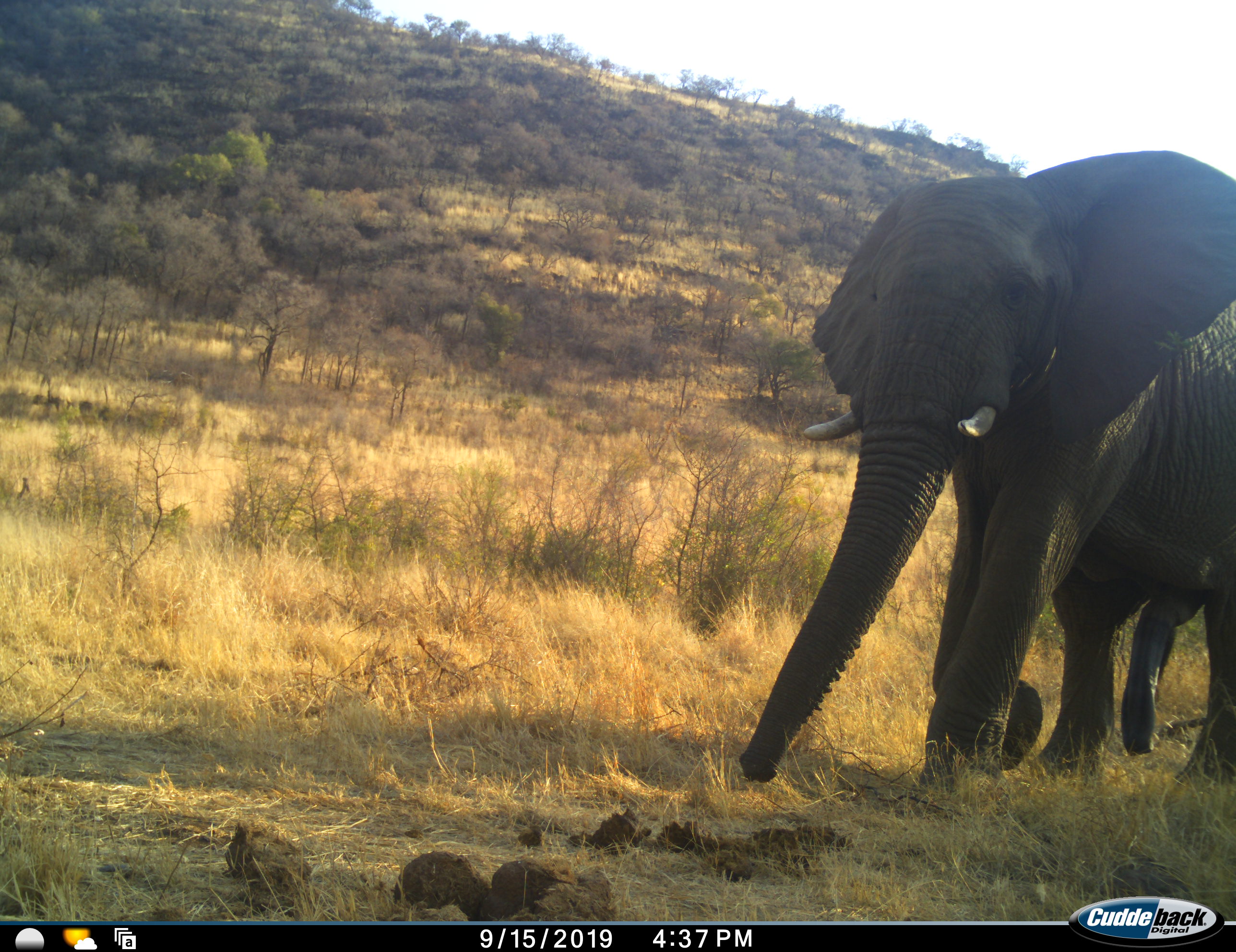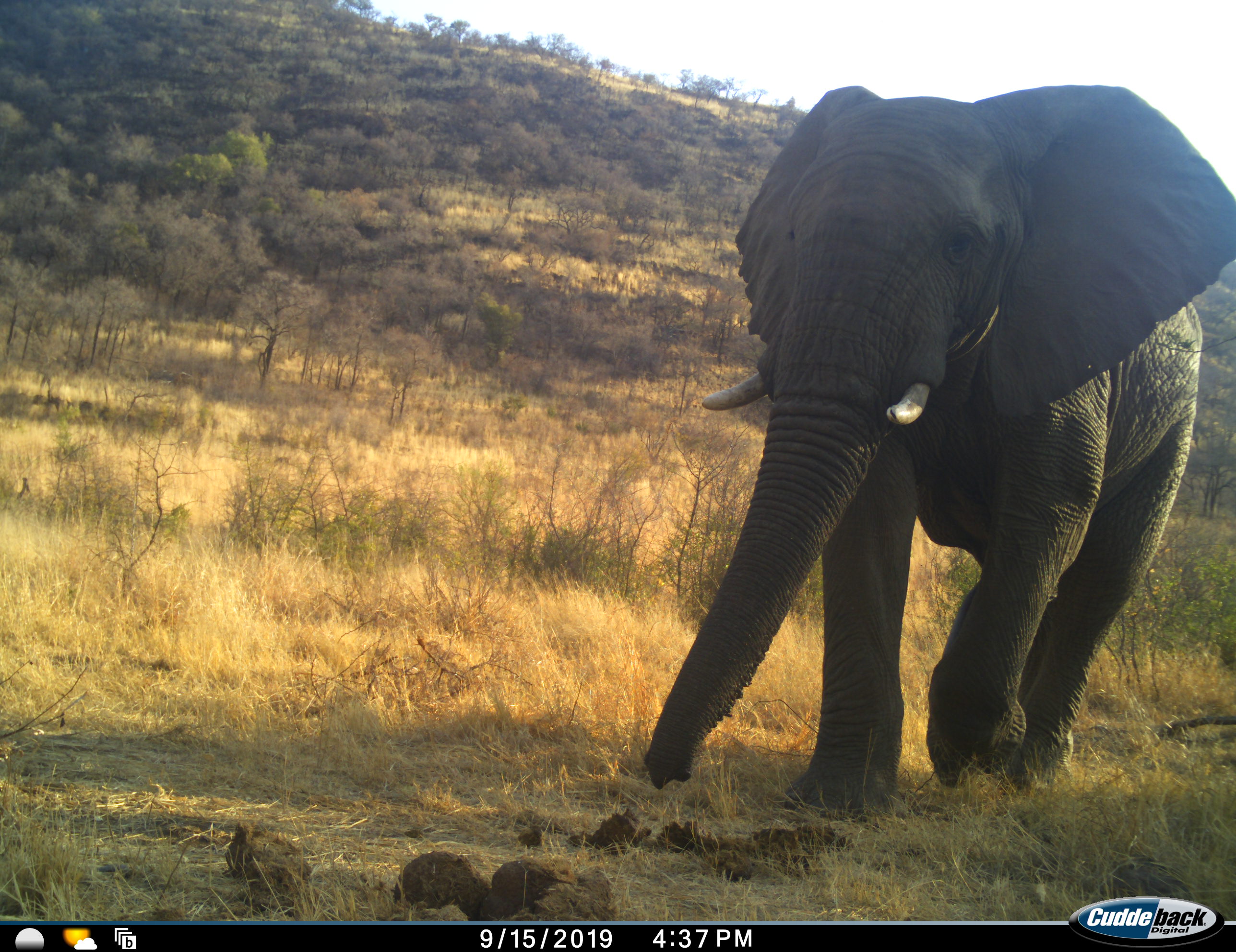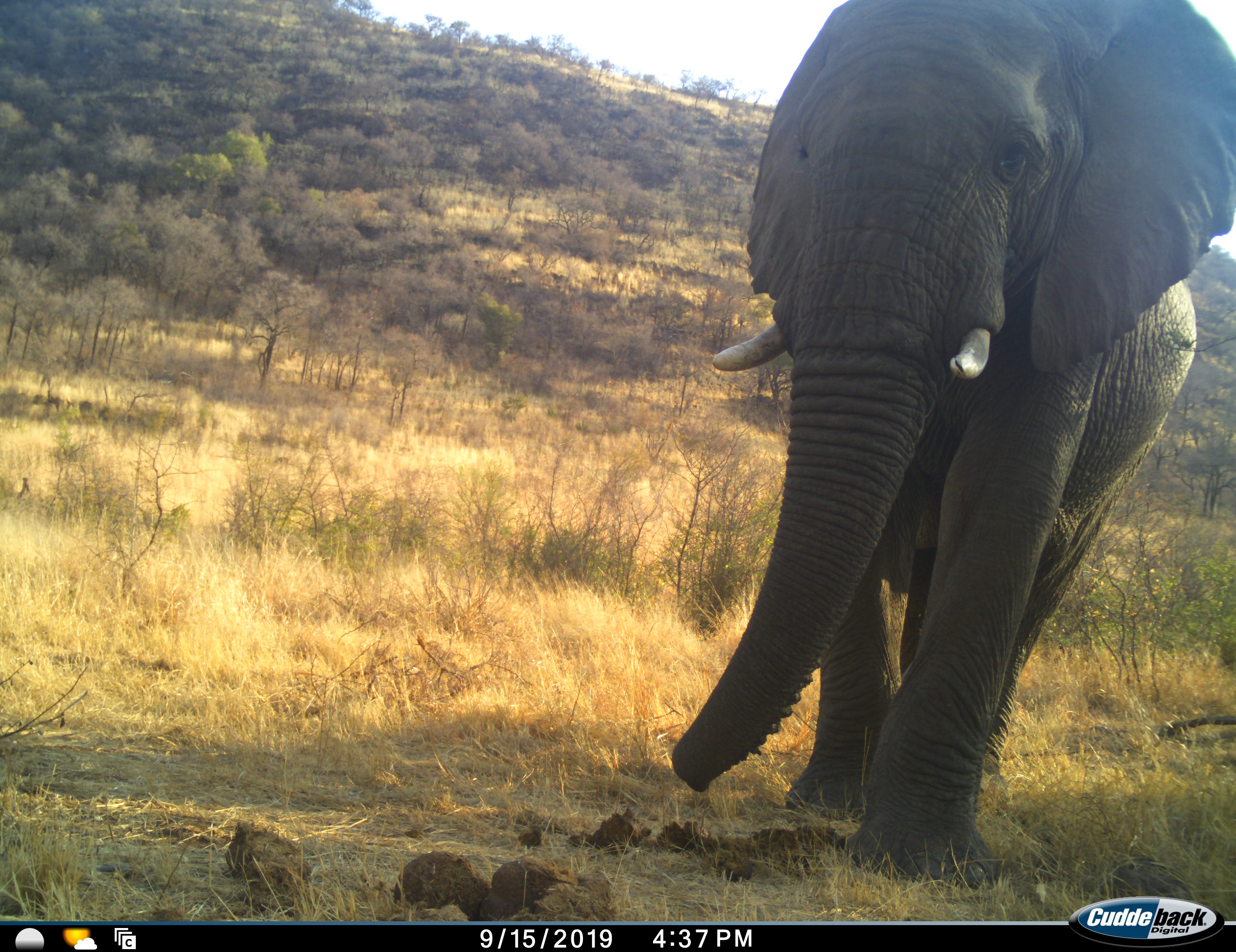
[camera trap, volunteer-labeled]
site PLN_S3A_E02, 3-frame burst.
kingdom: Animalia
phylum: Chordata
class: Mammalia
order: Proboscidea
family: Elephantidae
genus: Loxodonta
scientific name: Loxodonta africana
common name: african bush elephant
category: elephant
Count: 1.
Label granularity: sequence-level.